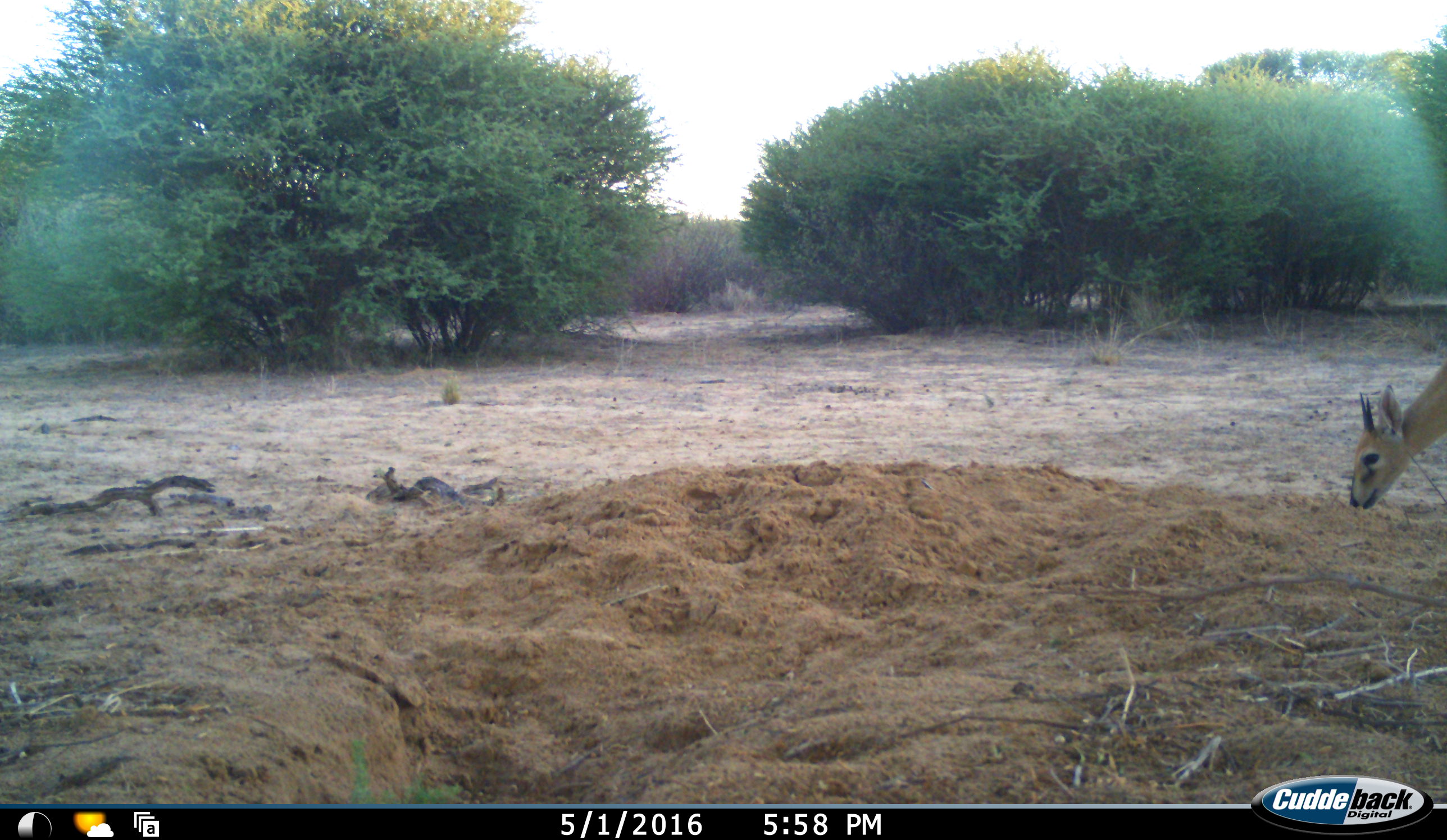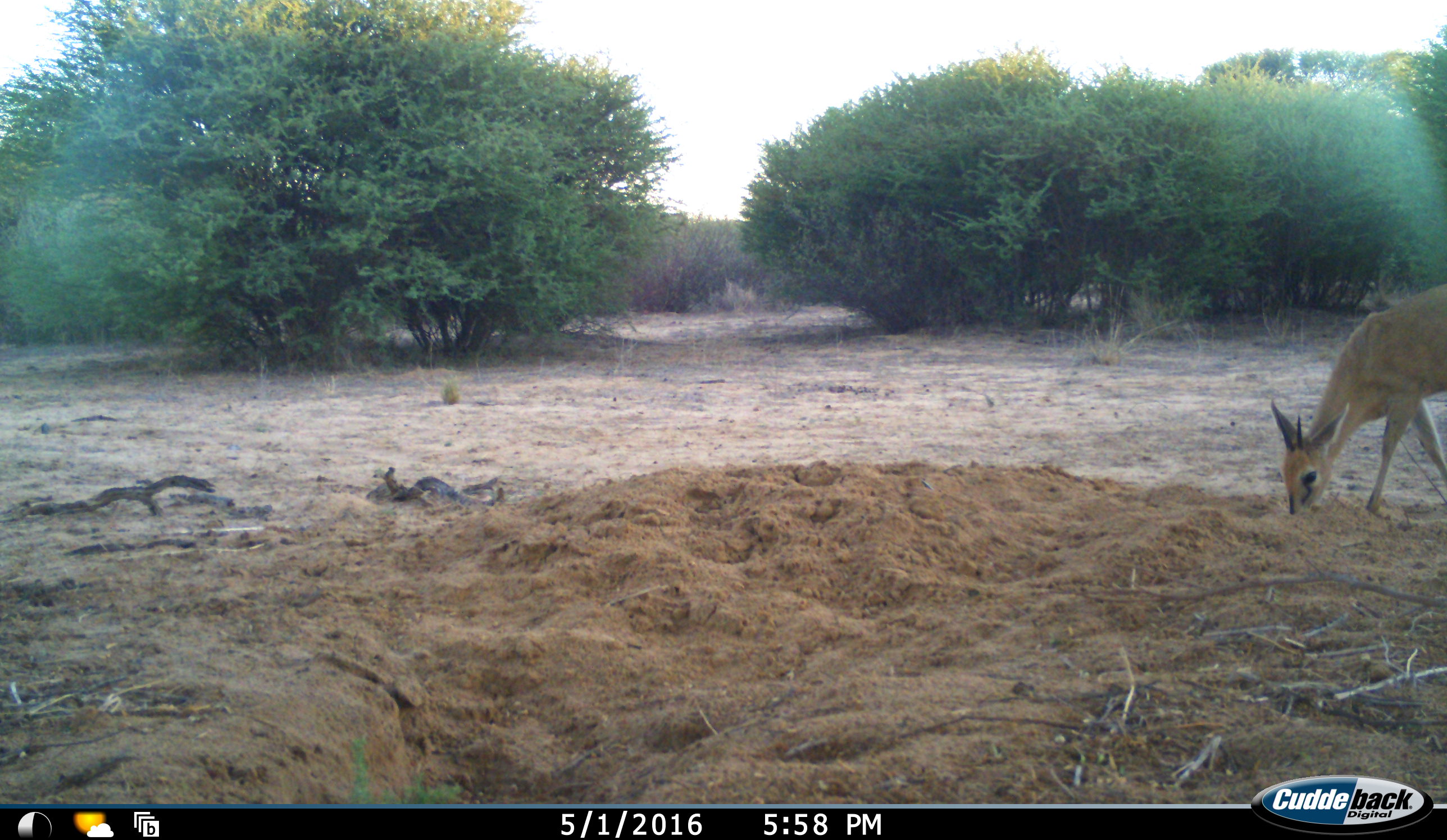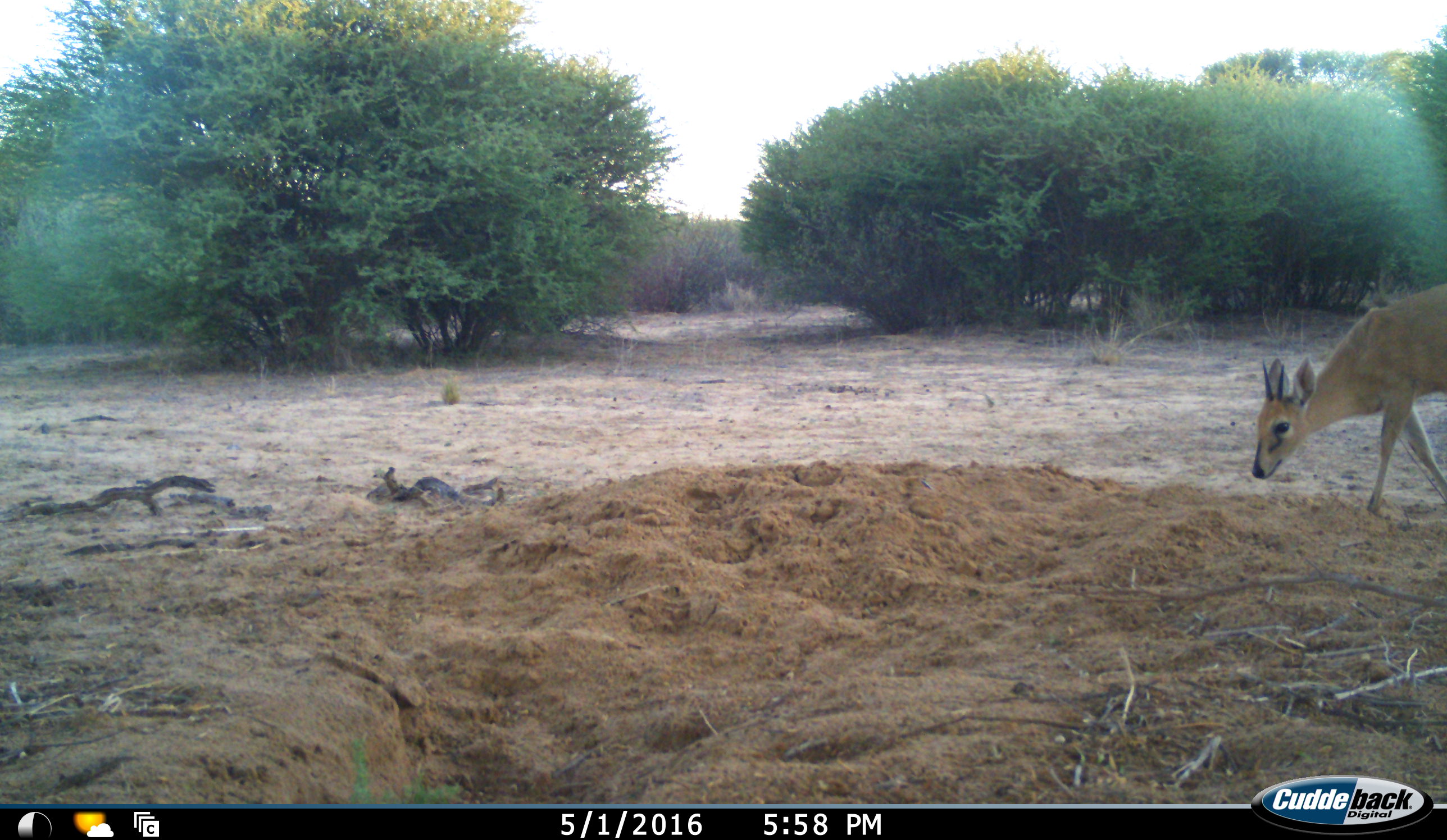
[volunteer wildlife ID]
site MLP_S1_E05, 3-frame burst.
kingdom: Animalia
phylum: Chordata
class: Mammalia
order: Artiodactyla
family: Bovidae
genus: Sylvicapra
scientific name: Sylvicapra grimmia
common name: common duiker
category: duikercommongrey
Duikercommongrey (common duiker) (Sylvicapra grimmia), count 1. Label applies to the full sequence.